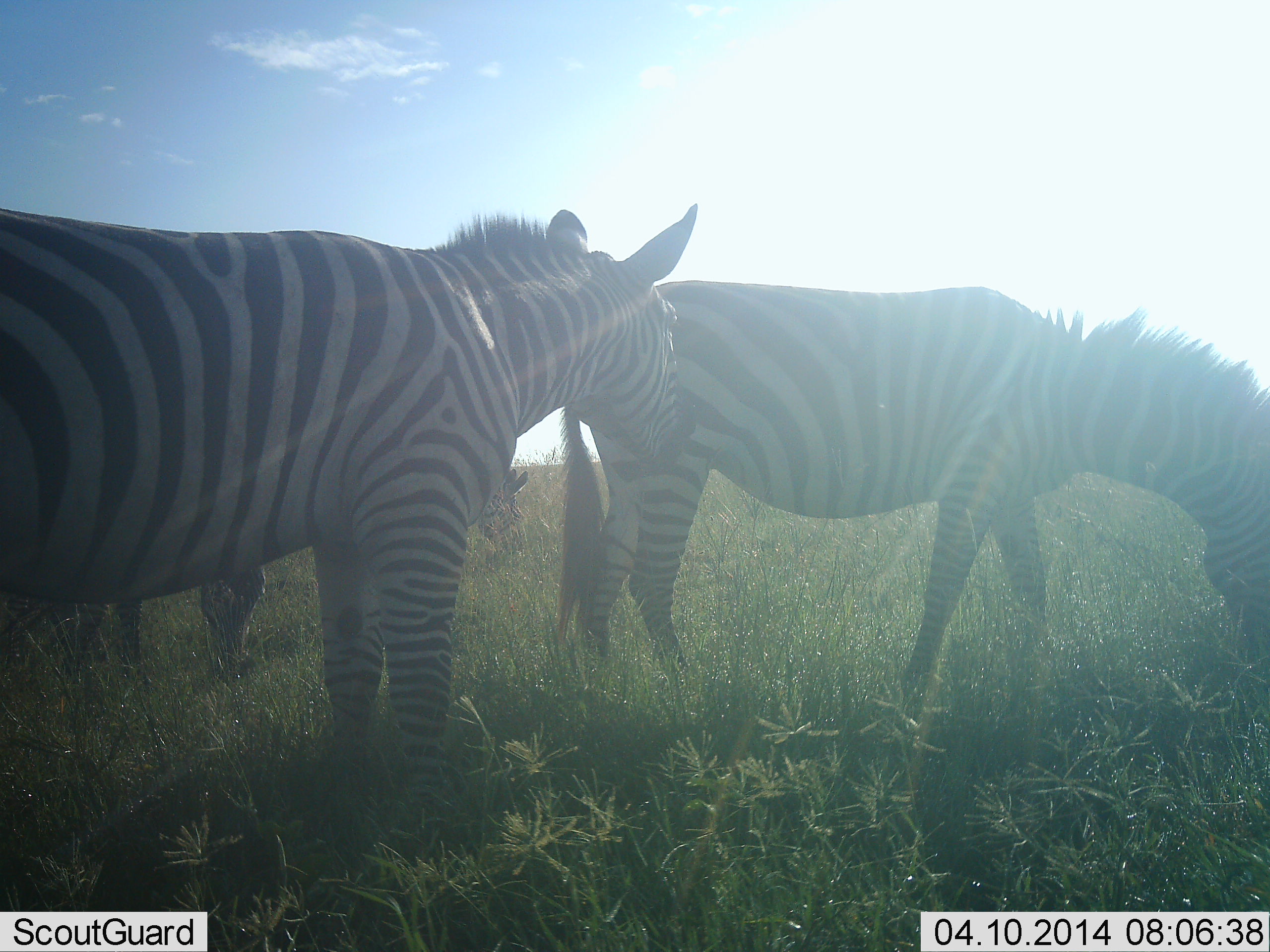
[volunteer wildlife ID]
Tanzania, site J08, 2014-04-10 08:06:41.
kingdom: Animalia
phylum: Chordata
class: Mammalia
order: Perissodactyla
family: Equidae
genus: Equus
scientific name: Equus quagga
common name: plains zebra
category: zebra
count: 3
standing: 90%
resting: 0%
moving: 0%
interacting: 0%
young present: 0%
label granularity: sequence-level